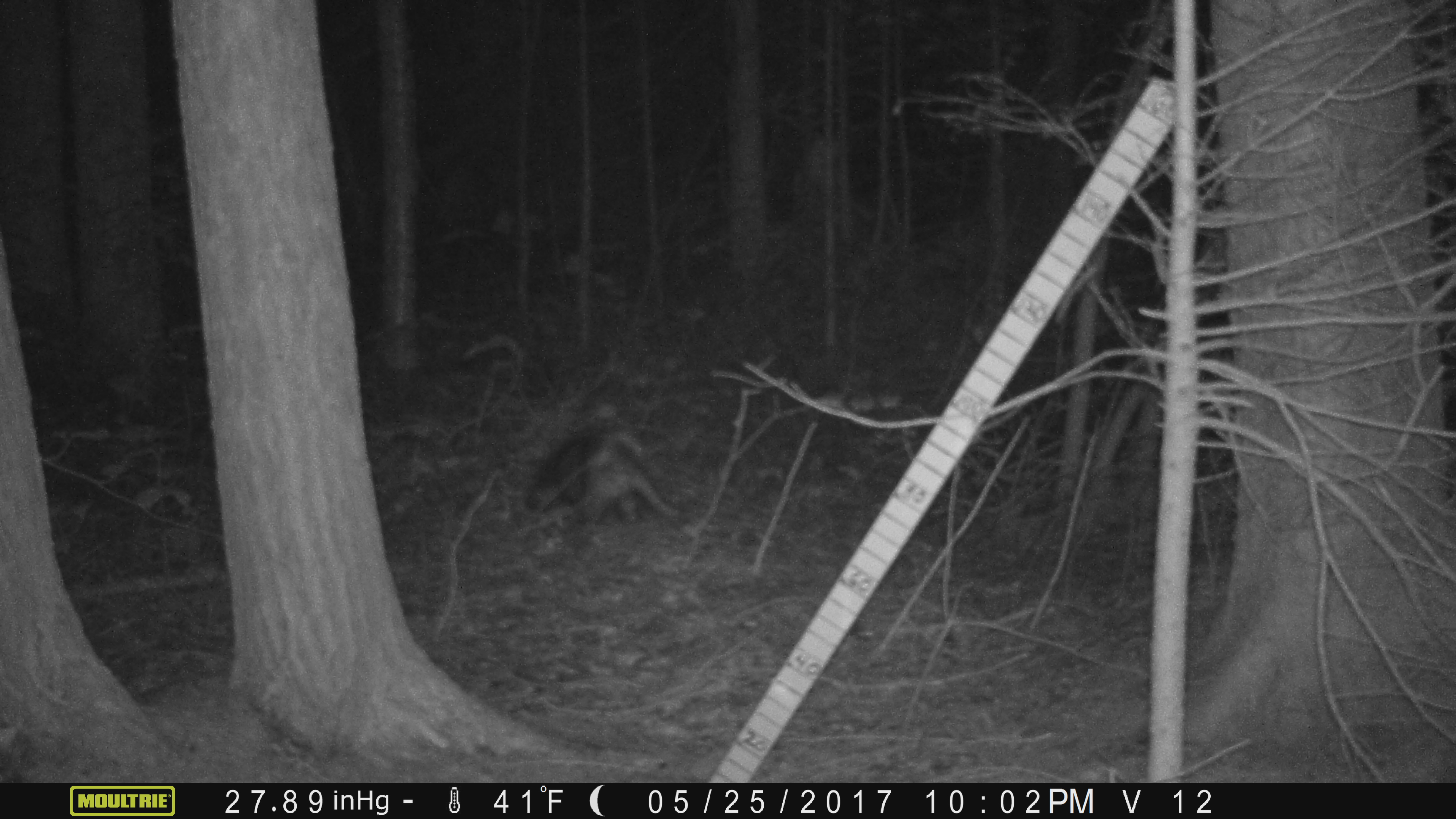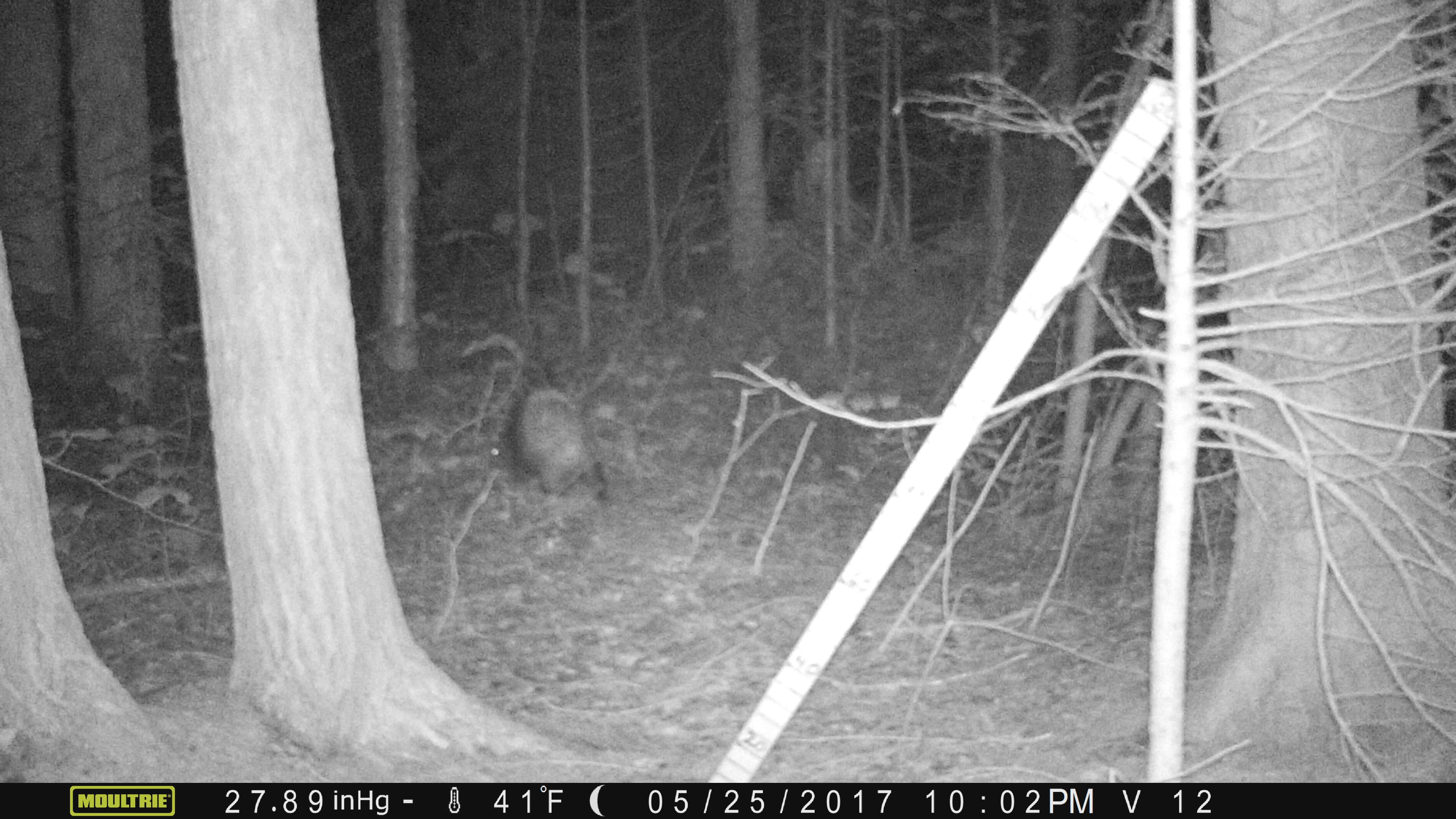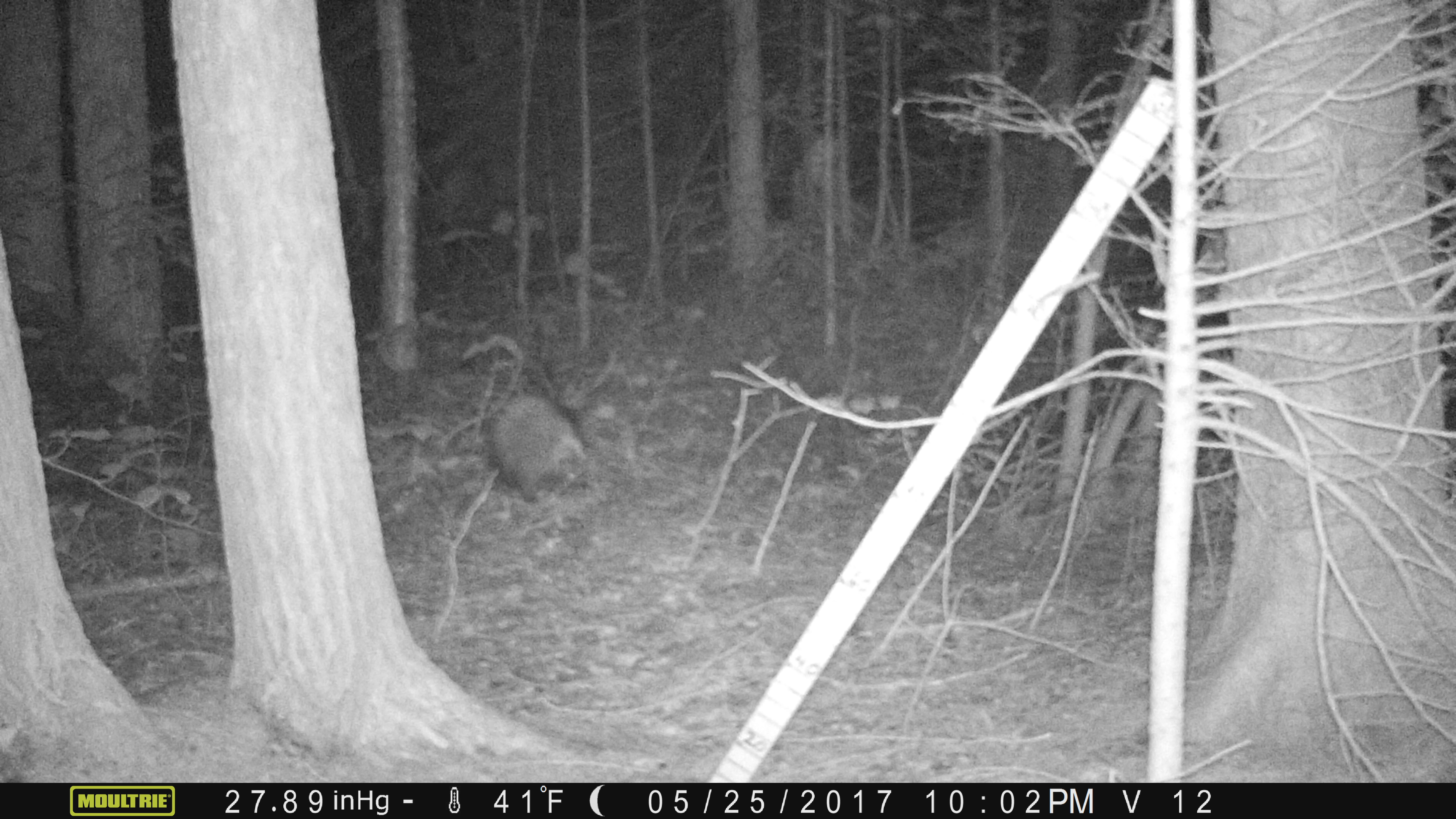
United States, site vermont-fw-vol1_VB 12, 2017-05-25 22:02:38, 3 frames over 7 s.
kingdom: Animalia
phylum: Chordata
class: Mammalia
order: Rodentia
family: Erethizontidae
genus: Erethizon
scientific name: Erethizon dorsatum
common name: porcupine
Porcupine (Erethizon dorsatum).